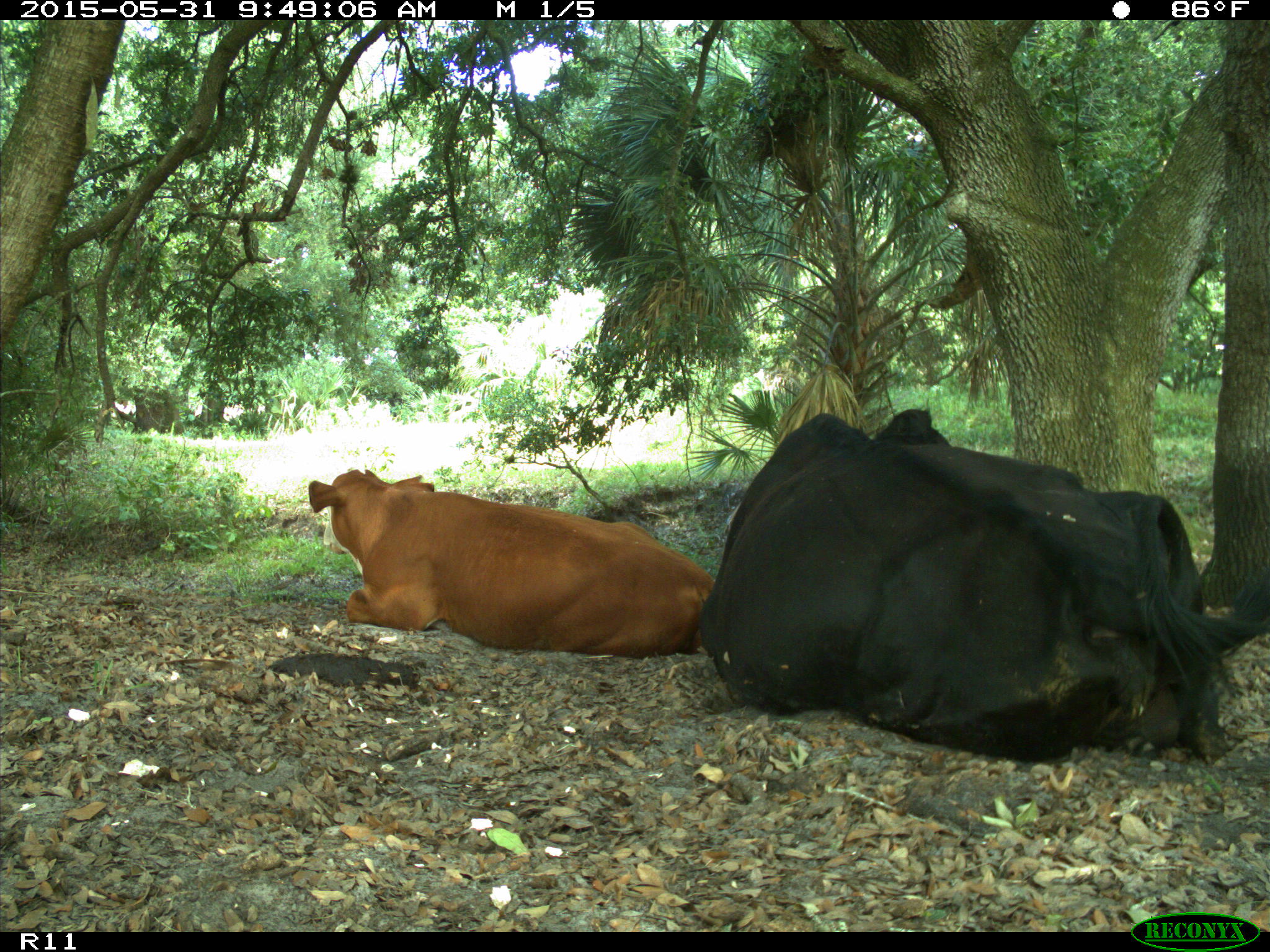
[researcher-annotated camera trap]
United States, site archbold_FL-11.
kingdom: Animalia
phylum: Chordata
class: Mammalia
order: Artiodactyla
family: Bovidae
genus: Bos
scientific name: Bos taurus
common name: domestic cow